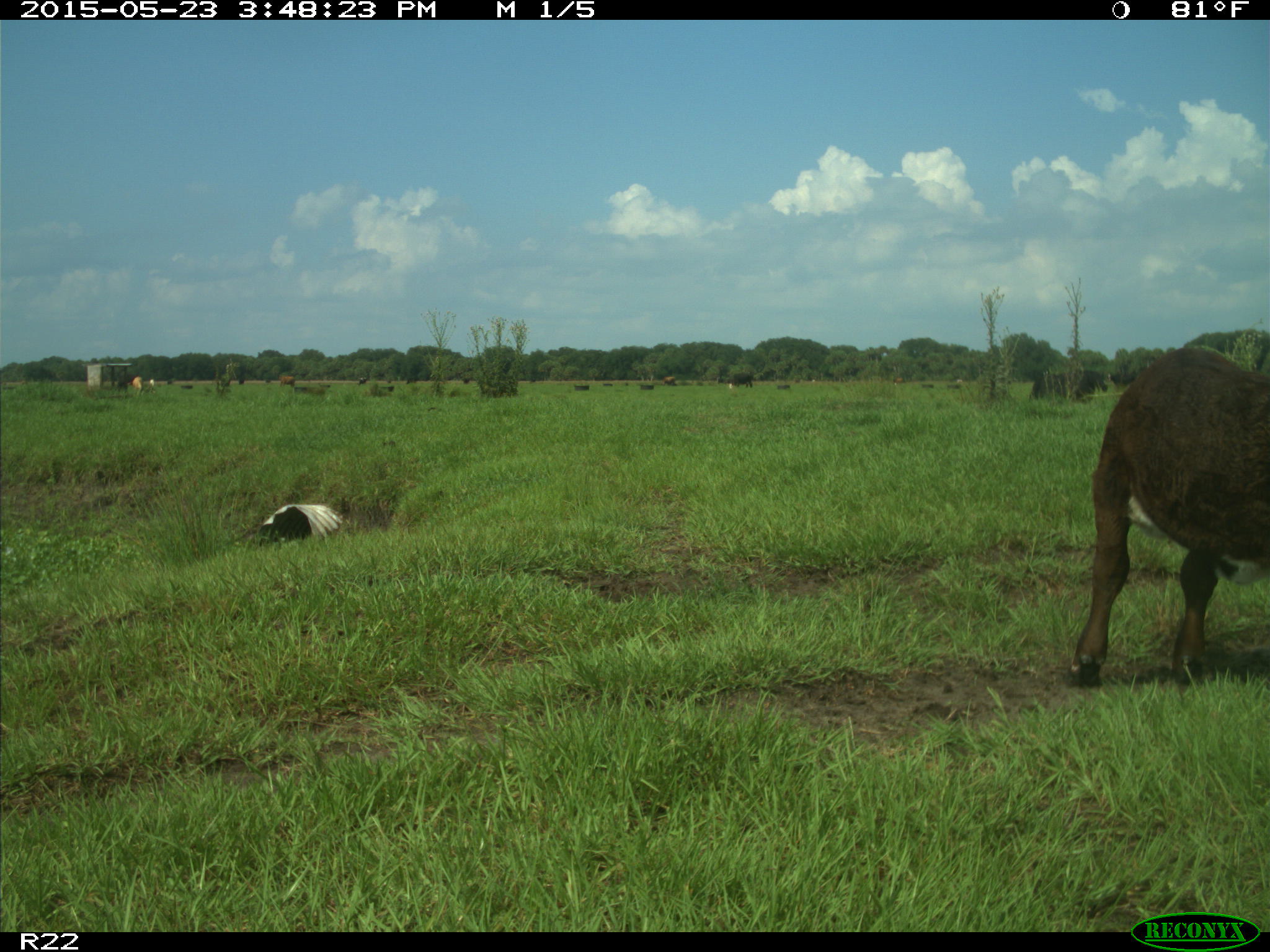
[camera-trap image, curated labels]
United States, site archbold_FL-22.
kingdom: Animalia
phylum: Chordata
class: Mammalia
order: Artiodactyla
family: Bovidae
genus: Bos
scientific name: Bos taurus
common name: domestic cow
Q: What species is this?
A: Bos taurus (domestic cow).